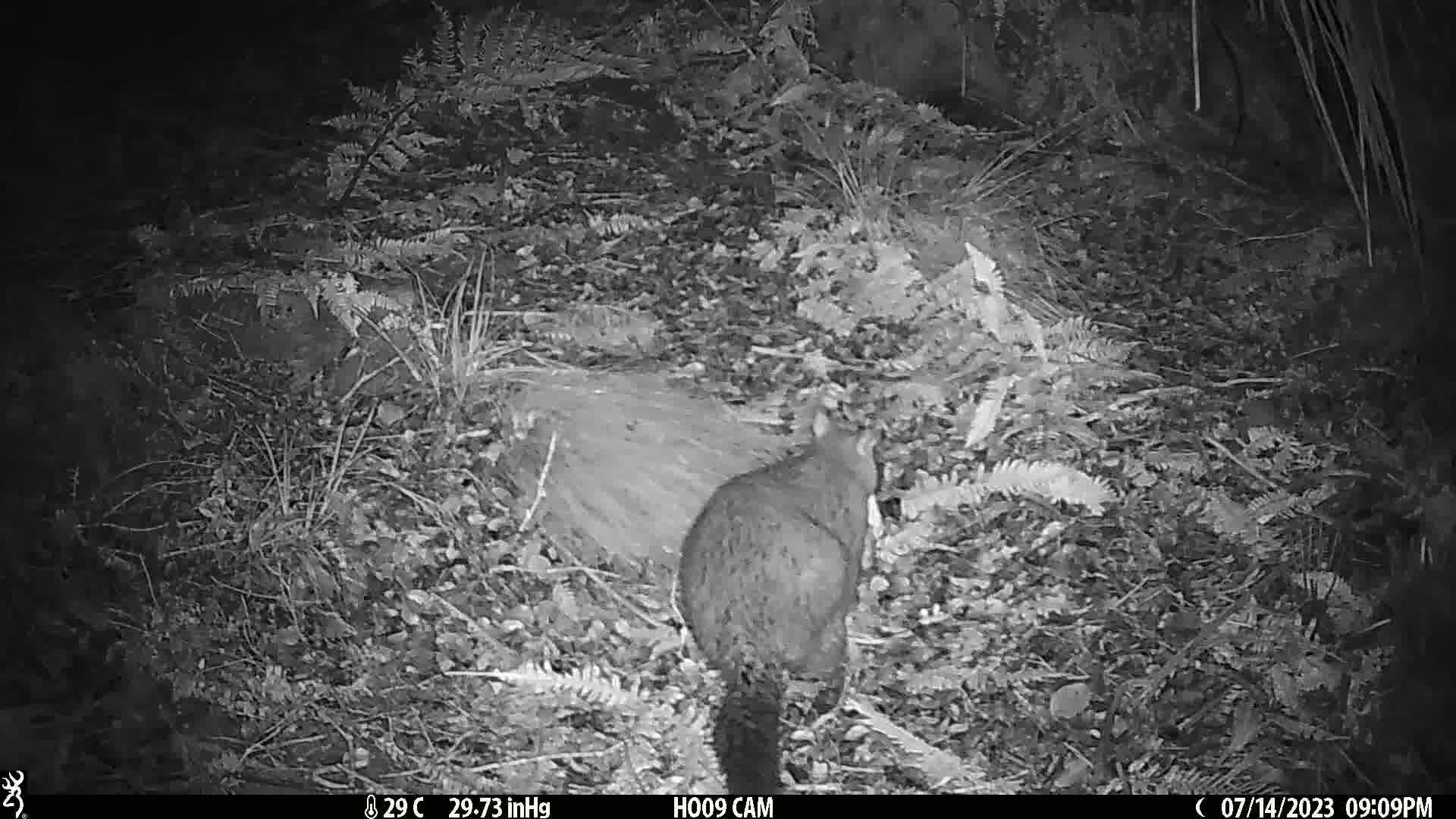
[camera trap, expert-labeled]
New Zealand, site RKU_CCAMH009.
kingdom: Animalia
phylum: Chordata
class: Mammalia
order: Diprotodontia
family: Phalangeridae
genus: Trichosurus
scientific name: Trichosurus vulpecula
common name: common brushtail possum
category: possum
Possum (common brushtail possum) (Trichosurus vulpecula).